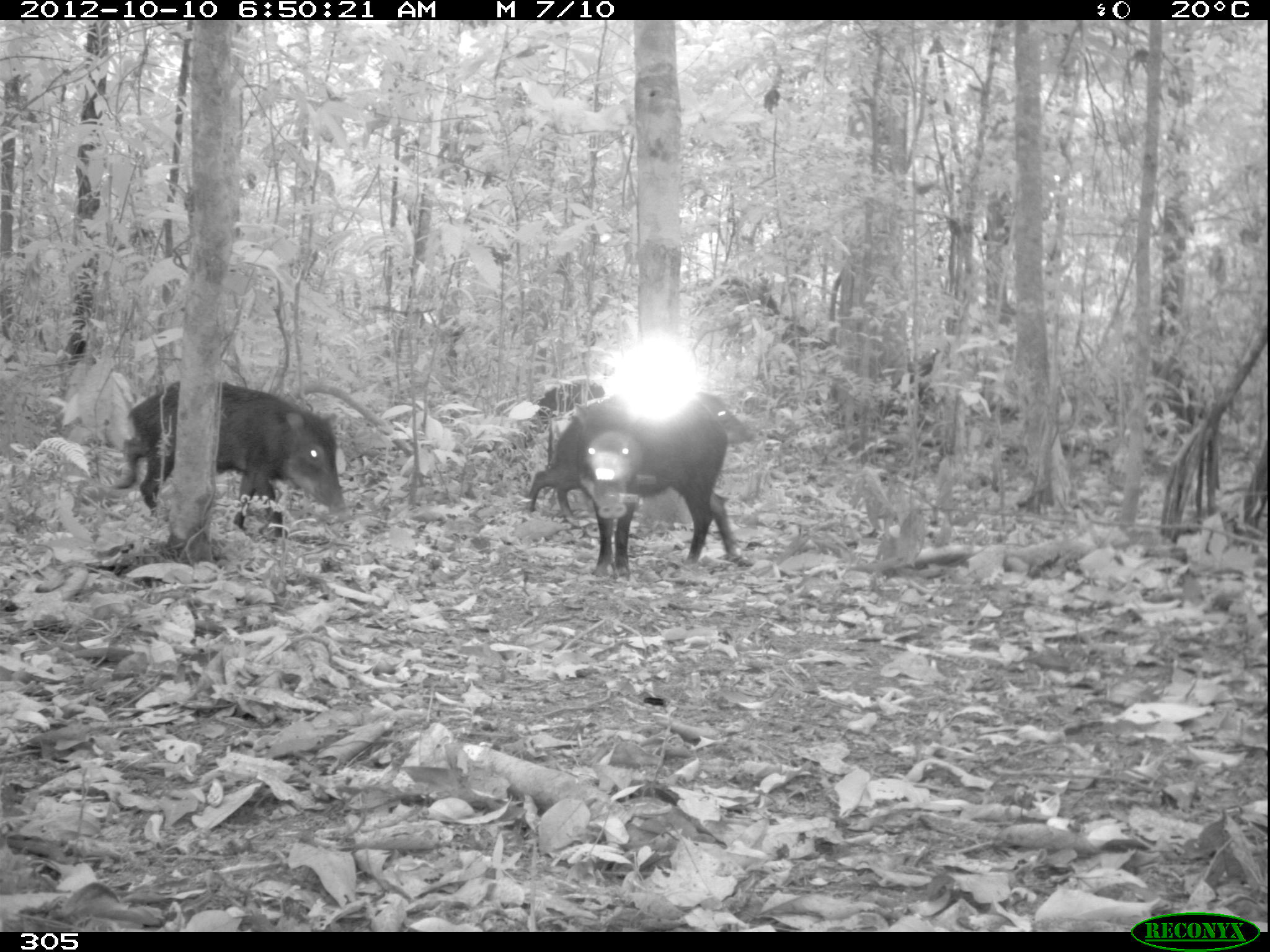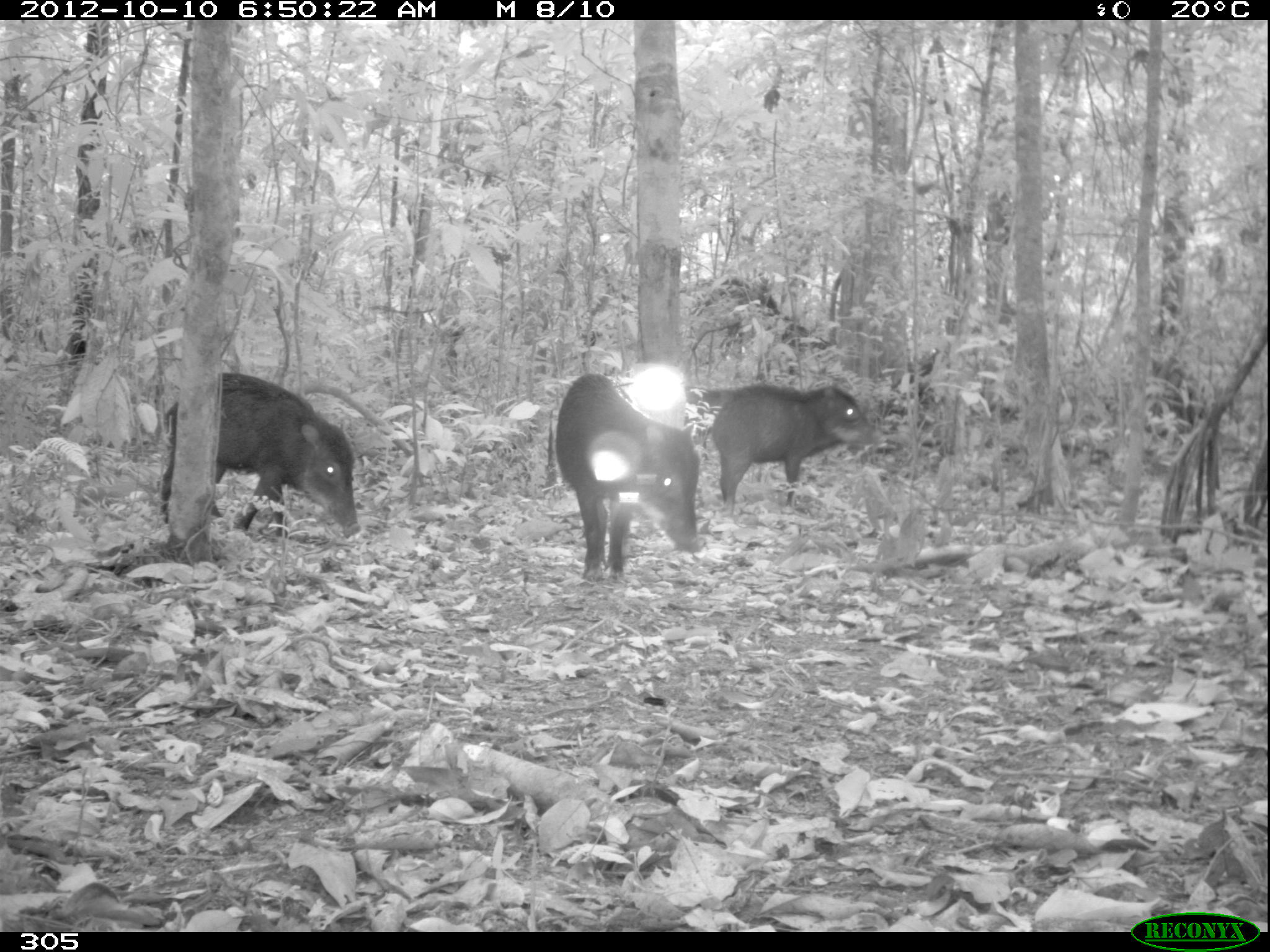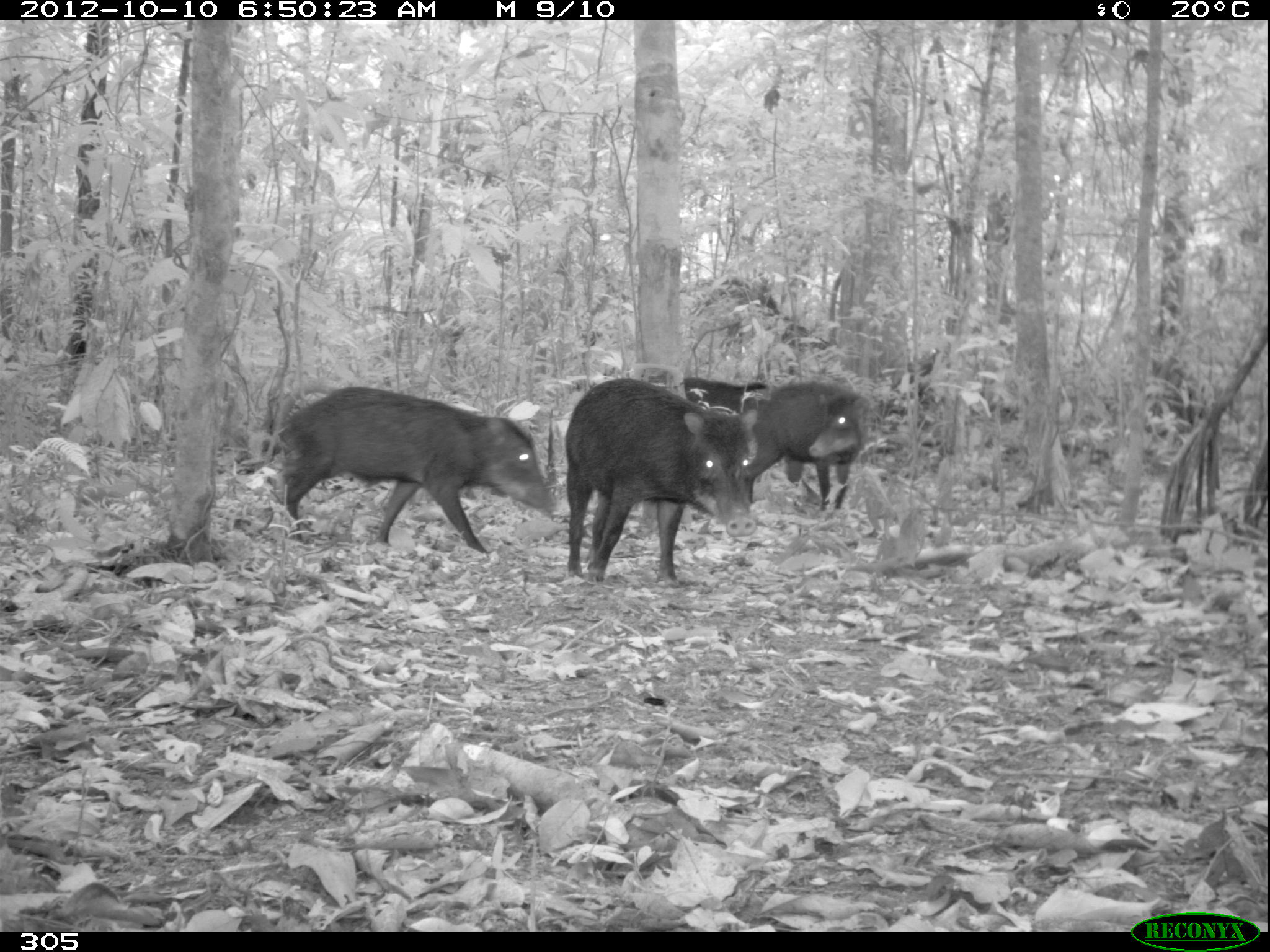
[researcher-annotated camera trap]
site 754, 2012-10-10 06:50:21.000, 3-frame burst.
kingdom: Animalia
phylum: Chordata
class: Mammalia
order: Artiodactyla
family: Tayassuidae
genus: Tayassu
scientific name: Tayassu pecari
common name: white-lipped peccary